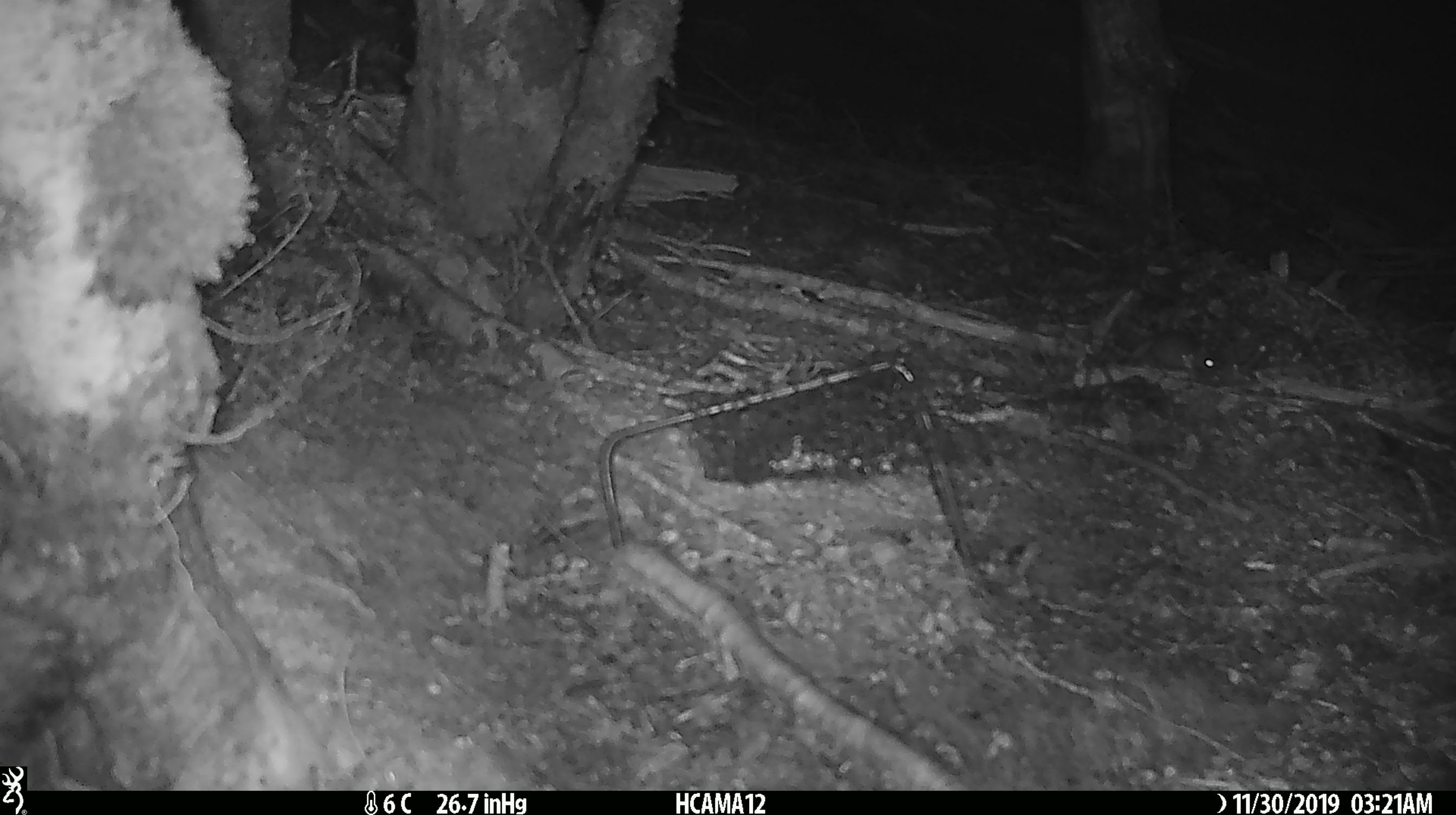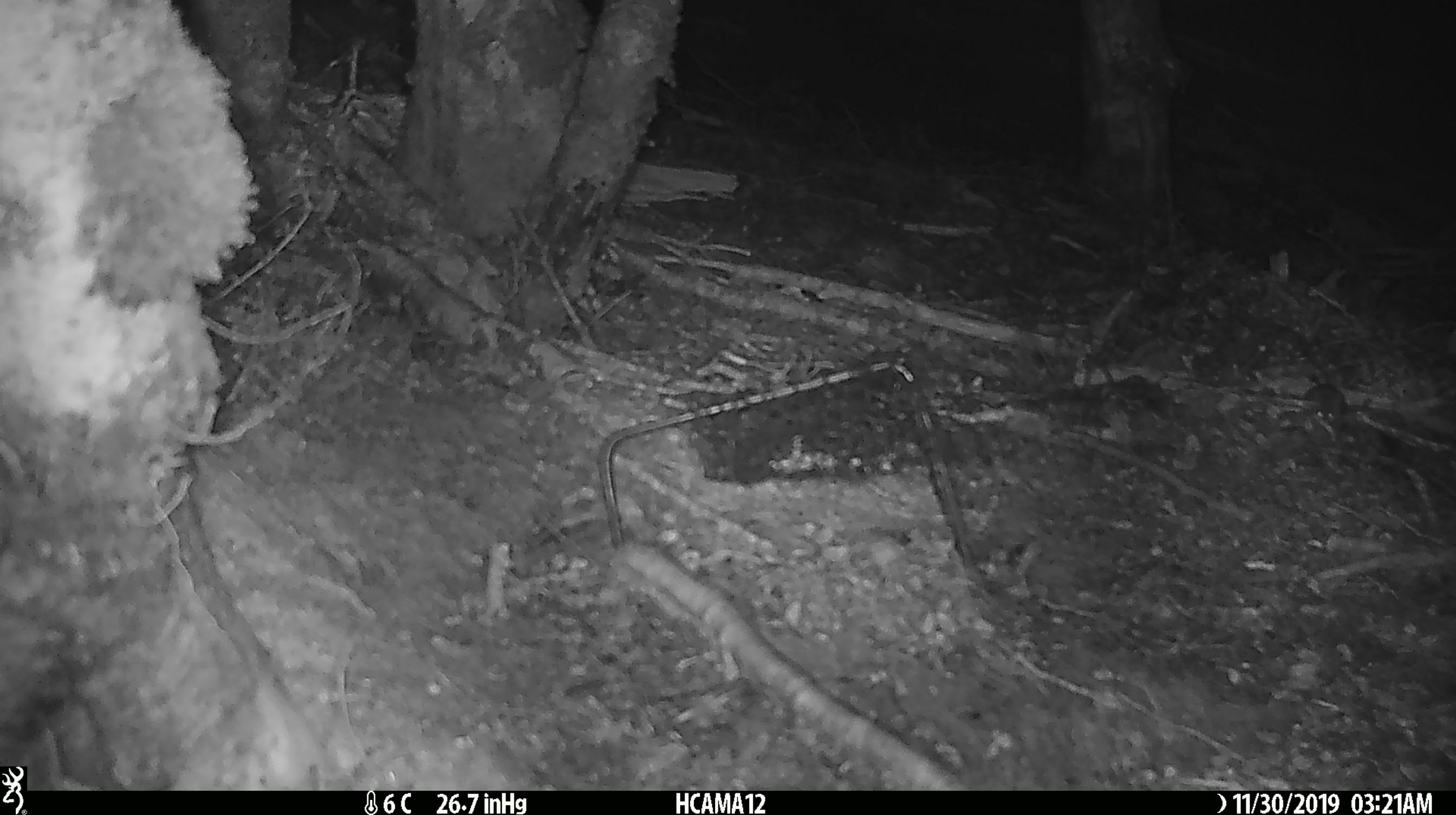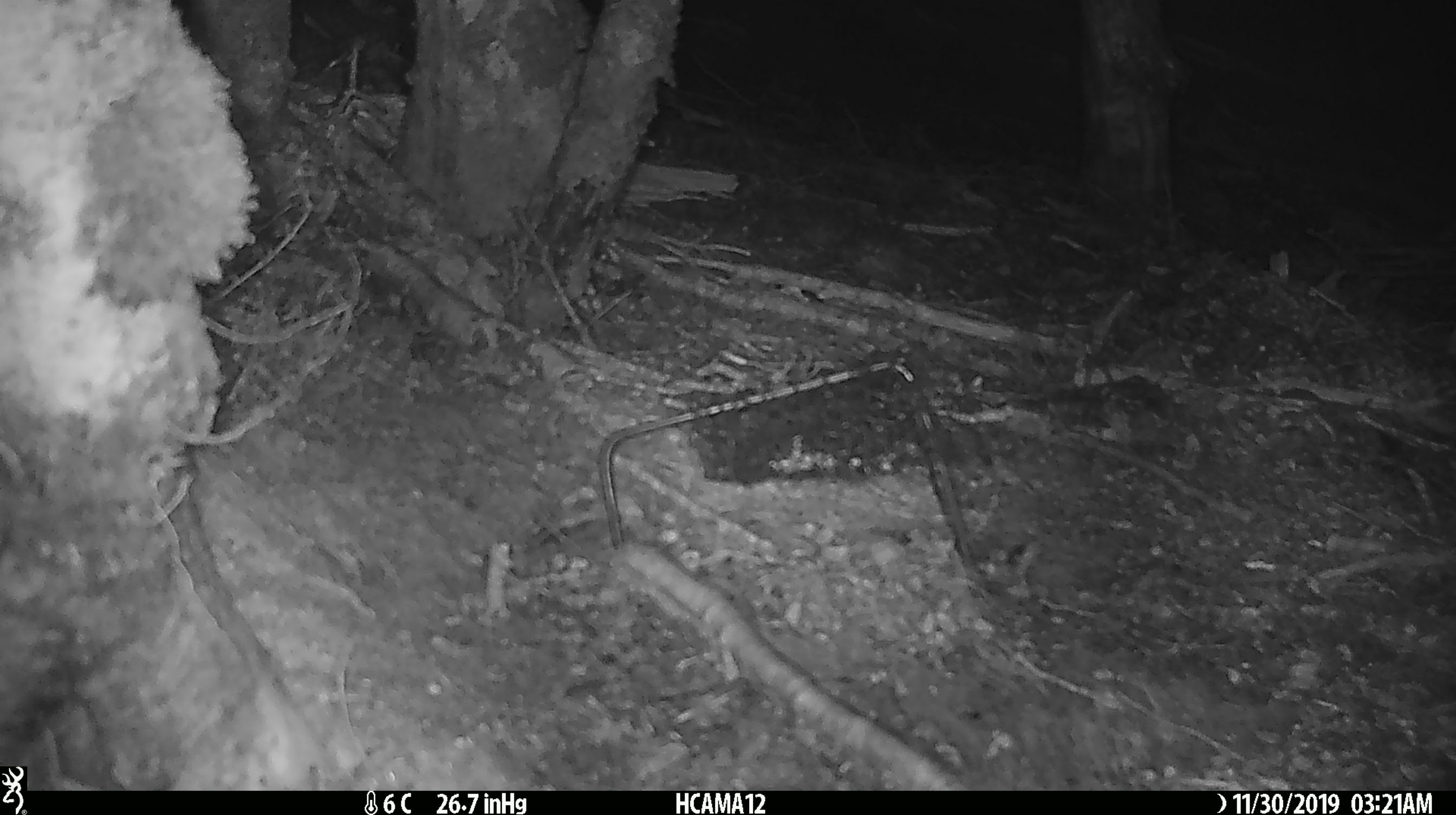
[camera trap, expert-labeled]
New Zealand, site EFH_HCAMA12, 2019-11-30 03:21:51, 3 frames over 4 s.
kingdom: Animalia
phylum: Chordata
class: Mammalia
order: Rodentia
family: Muridae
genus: Mus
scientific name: Mus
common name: mouse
Mouse (Mus).